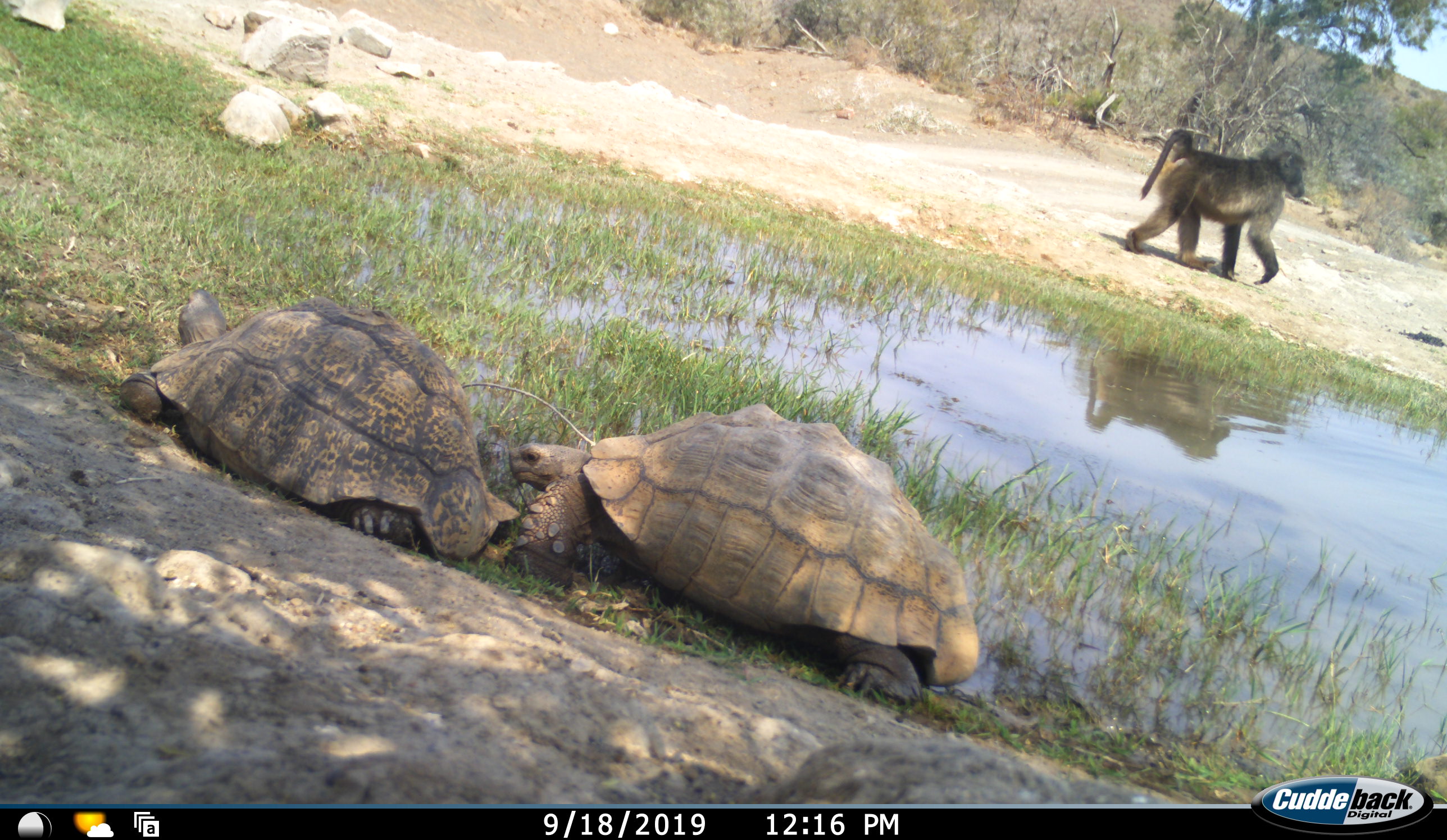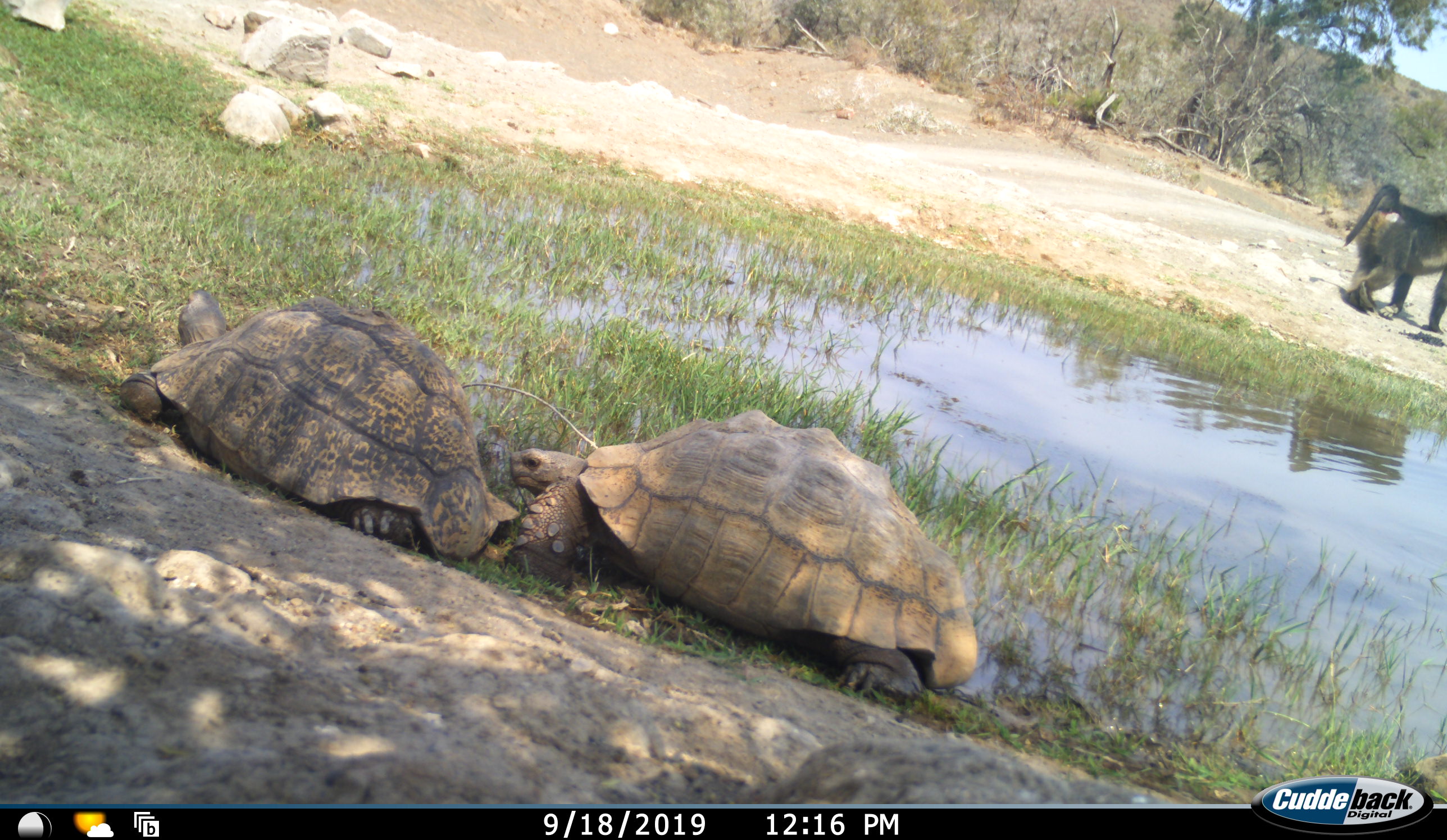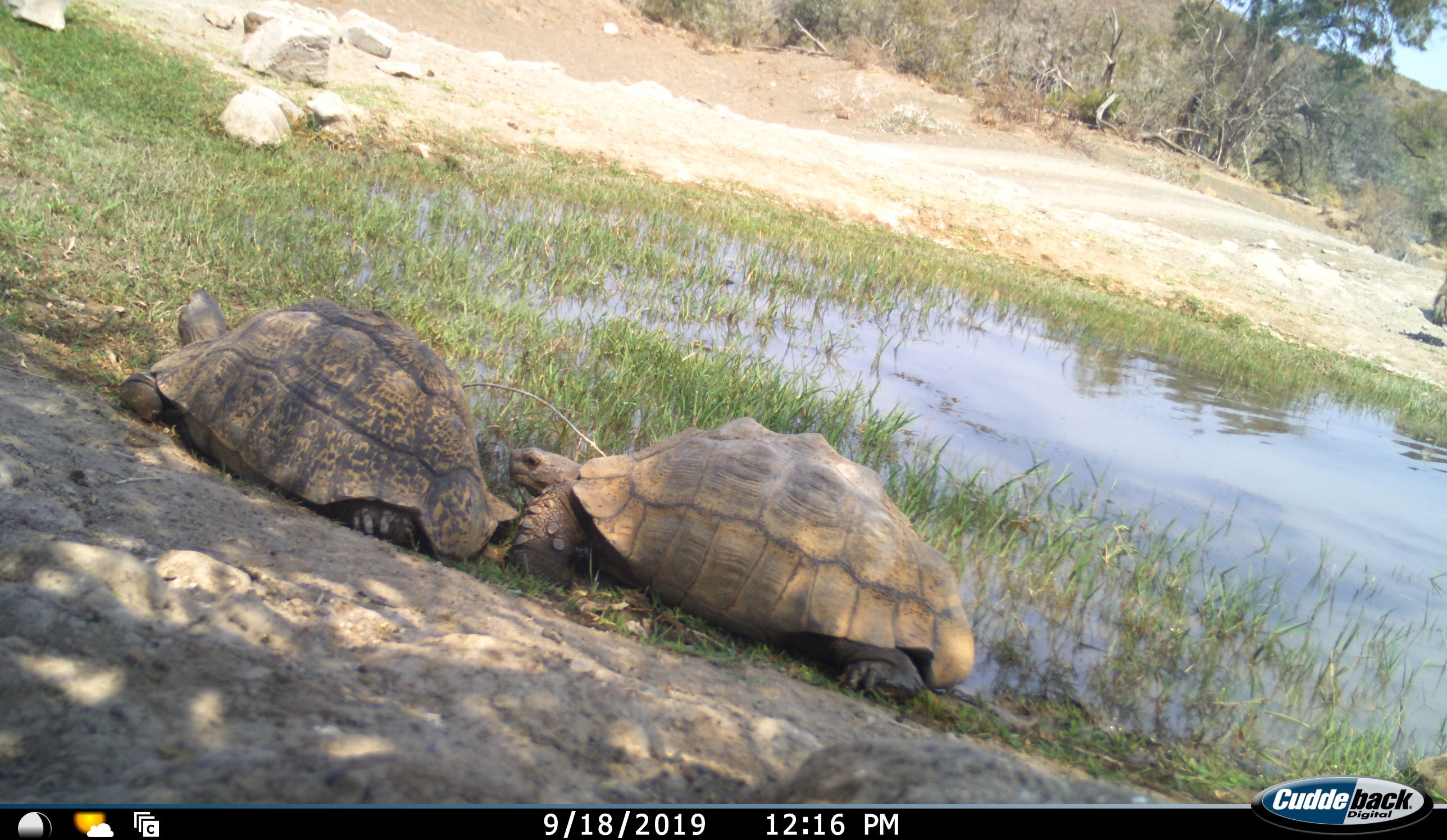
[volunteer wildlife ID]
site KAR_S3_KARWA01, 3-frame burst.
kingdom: Animalia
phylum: Chordata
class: Mammalia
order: Primates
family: Cercopithecidae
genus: Papio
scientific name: Papio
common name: baboon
Baboon (Papio), count 1. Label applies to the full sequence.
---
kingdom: Animalia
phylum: Chordata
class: Reptilia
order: Testudines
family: Testudinidae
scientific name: Testudinidae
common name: tortoise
Tortoise (Testudinidae), count 2. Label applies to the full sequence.